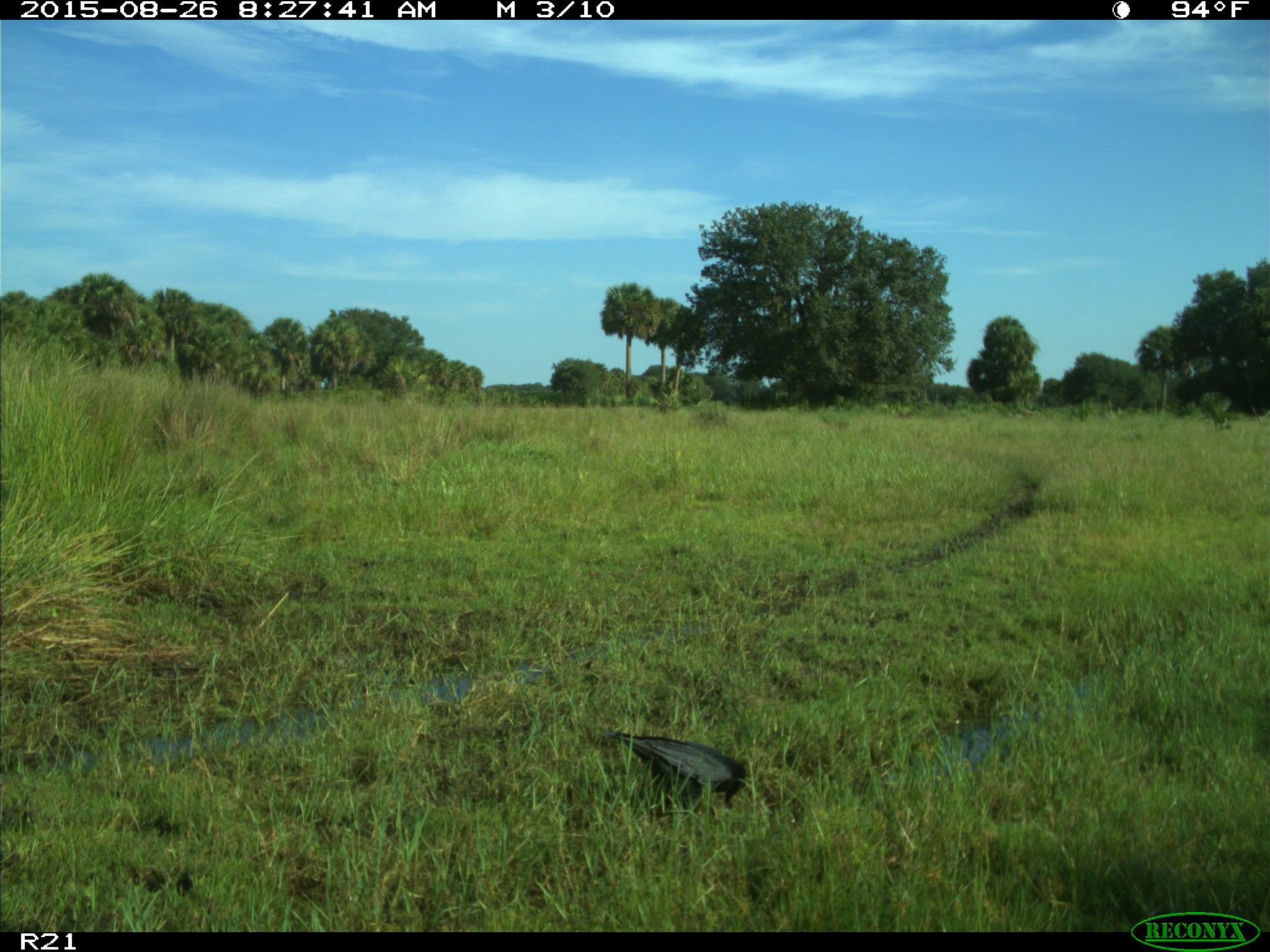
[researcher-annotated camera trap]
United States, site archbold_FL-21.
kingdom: Animalia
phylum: Chordata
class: Aves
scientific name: Aves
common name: birds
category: unidentified bird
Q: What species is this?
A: Unidentified bird (birds) (Aves).